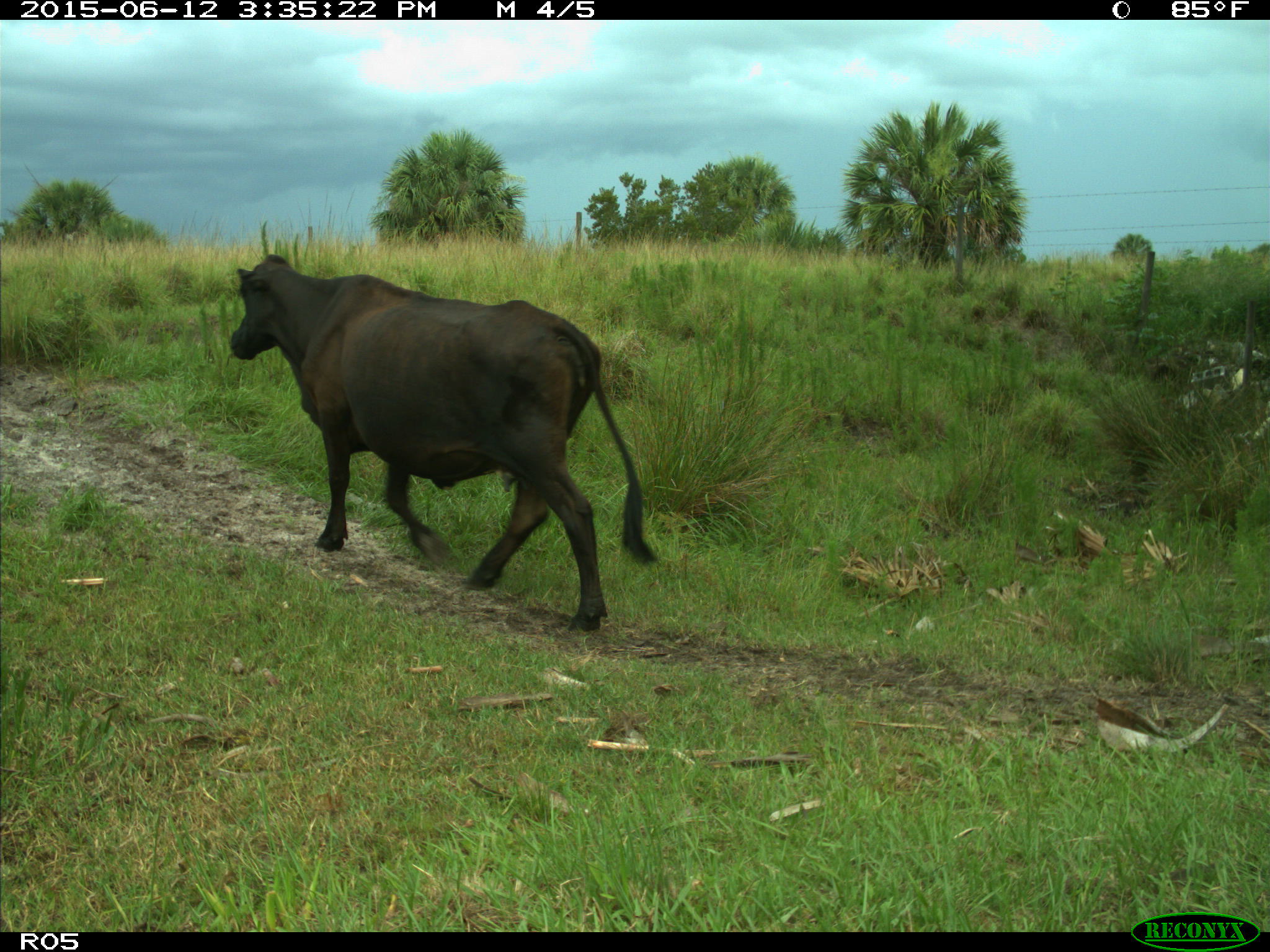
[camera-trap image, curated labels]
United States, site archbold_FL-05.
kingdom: Animalia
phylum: Chordata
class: Mammalia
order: Artiodactyla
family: Bovidae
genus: Bos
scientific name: Bos taurus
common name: domestic cow